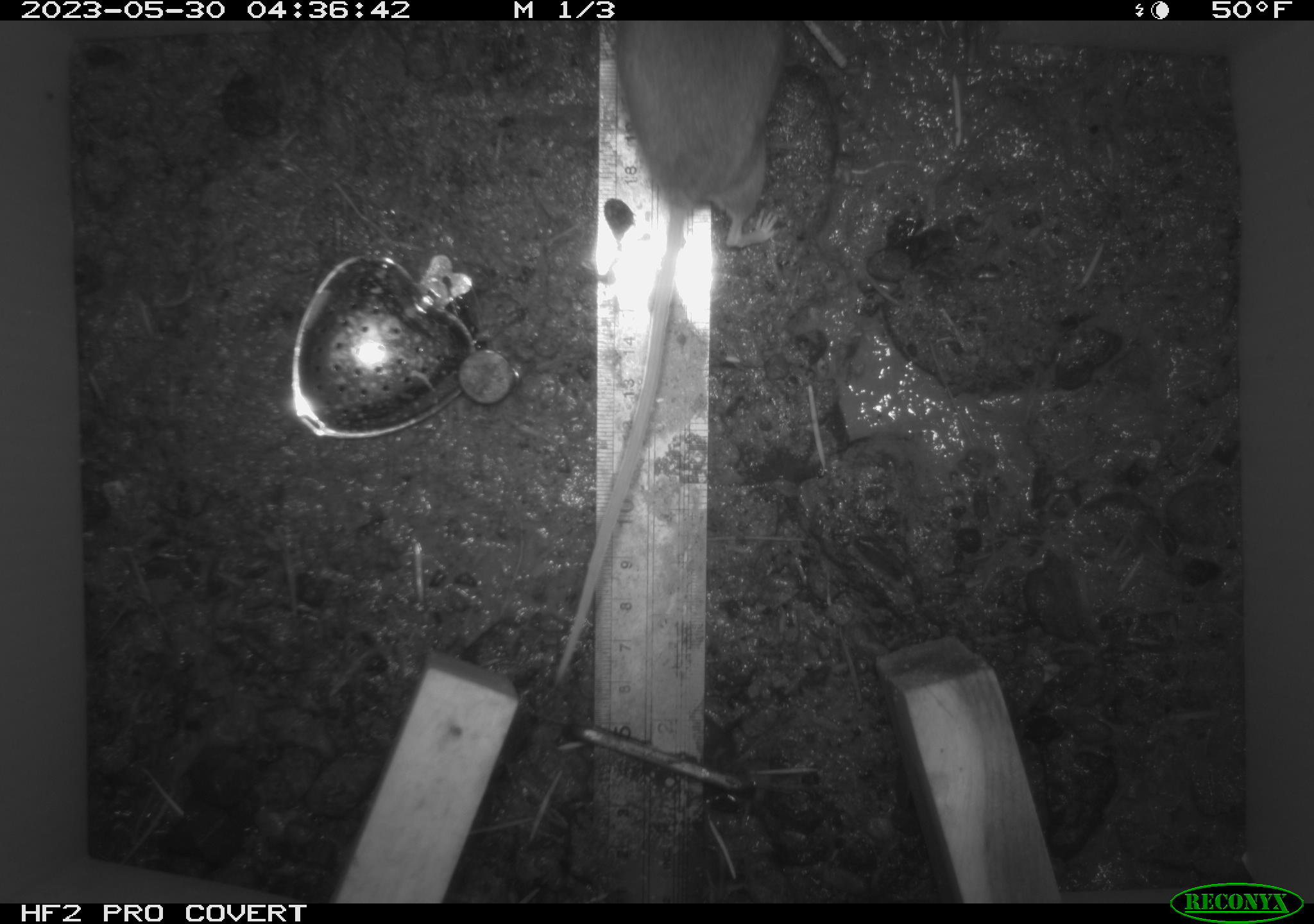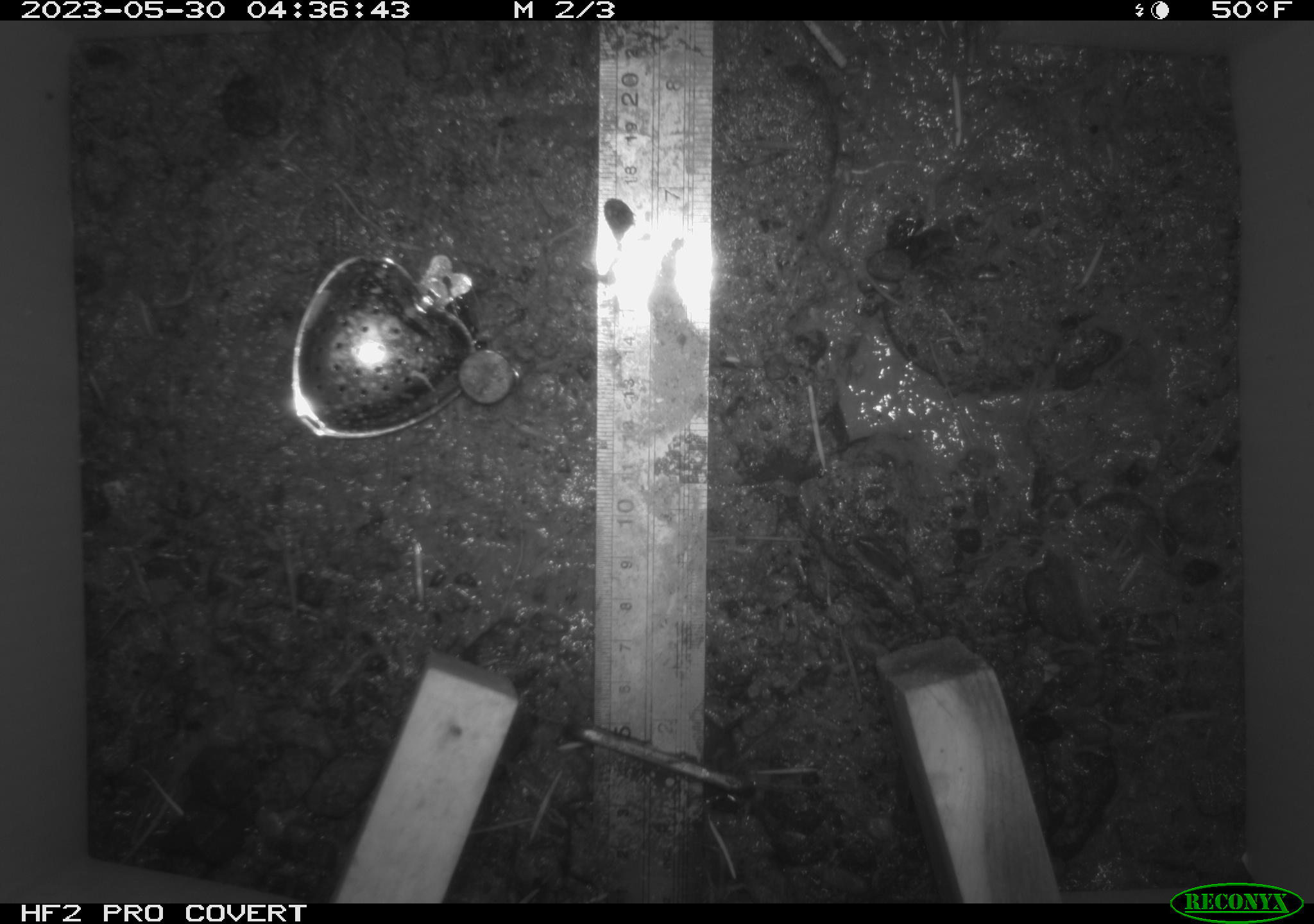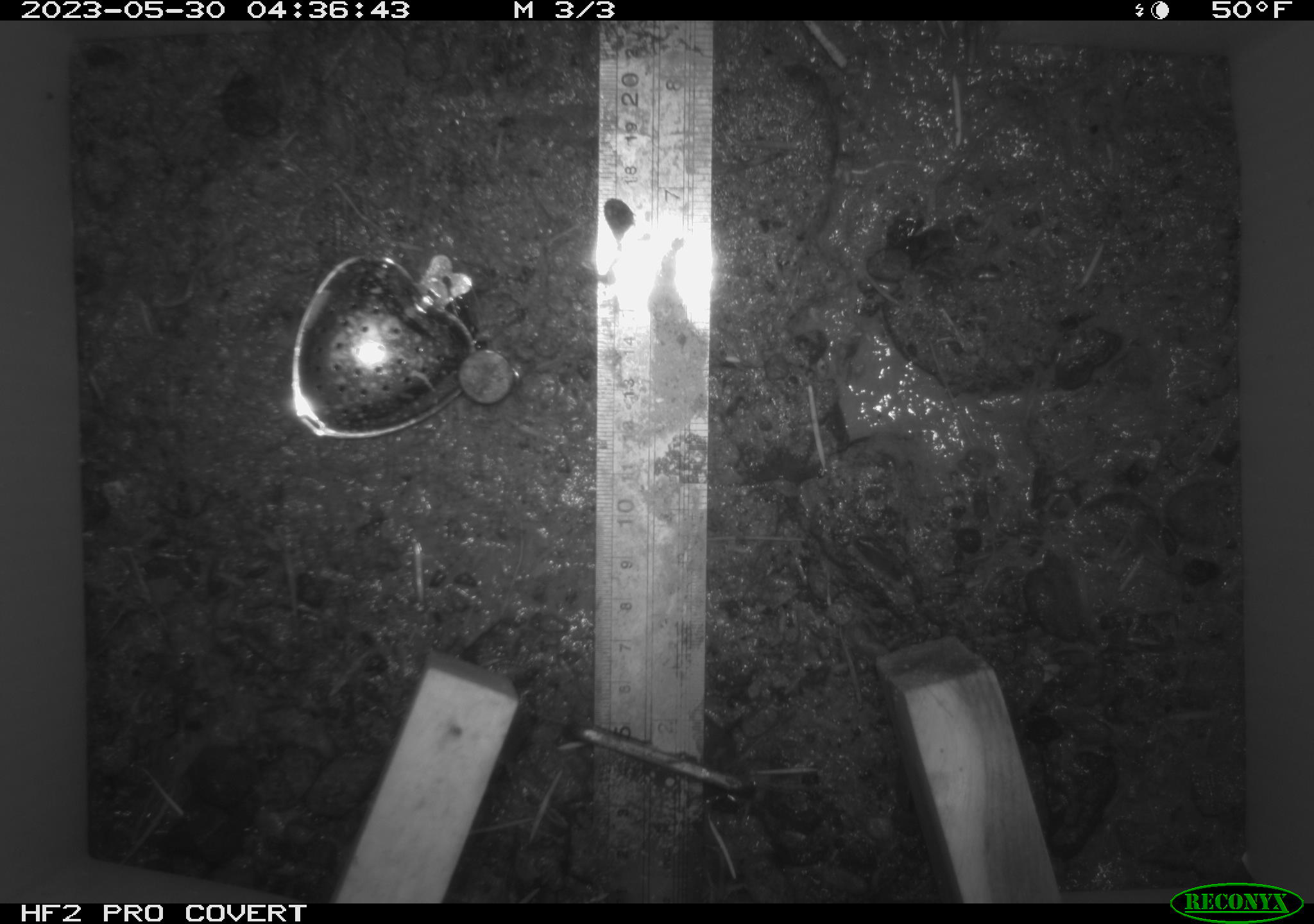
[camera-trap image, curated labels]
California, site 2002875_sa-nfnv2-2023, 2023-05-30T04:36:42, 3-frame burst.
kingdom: Animalia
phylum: Chordata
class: Mammalia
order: Rodentia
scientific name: Rodentia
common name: mouse species